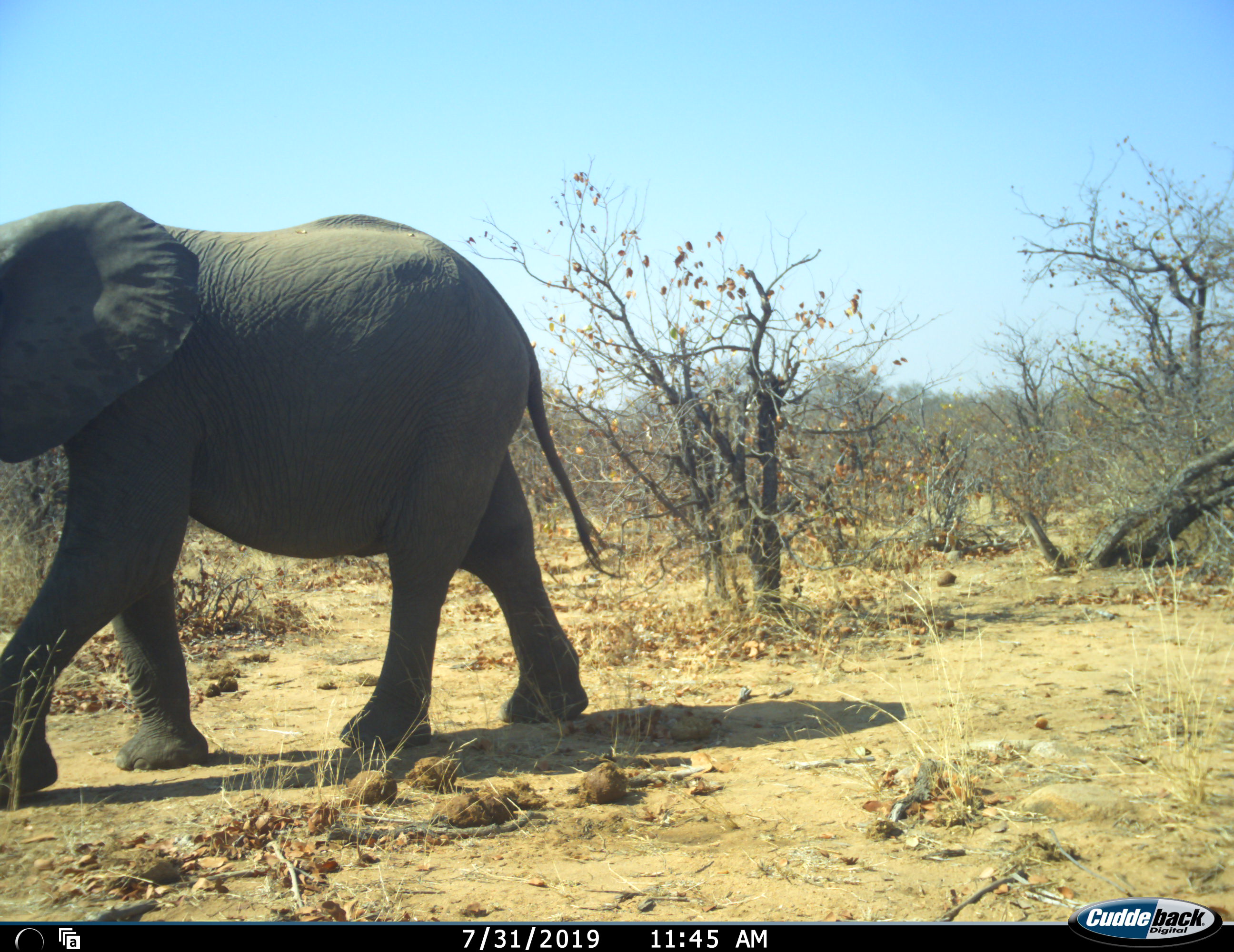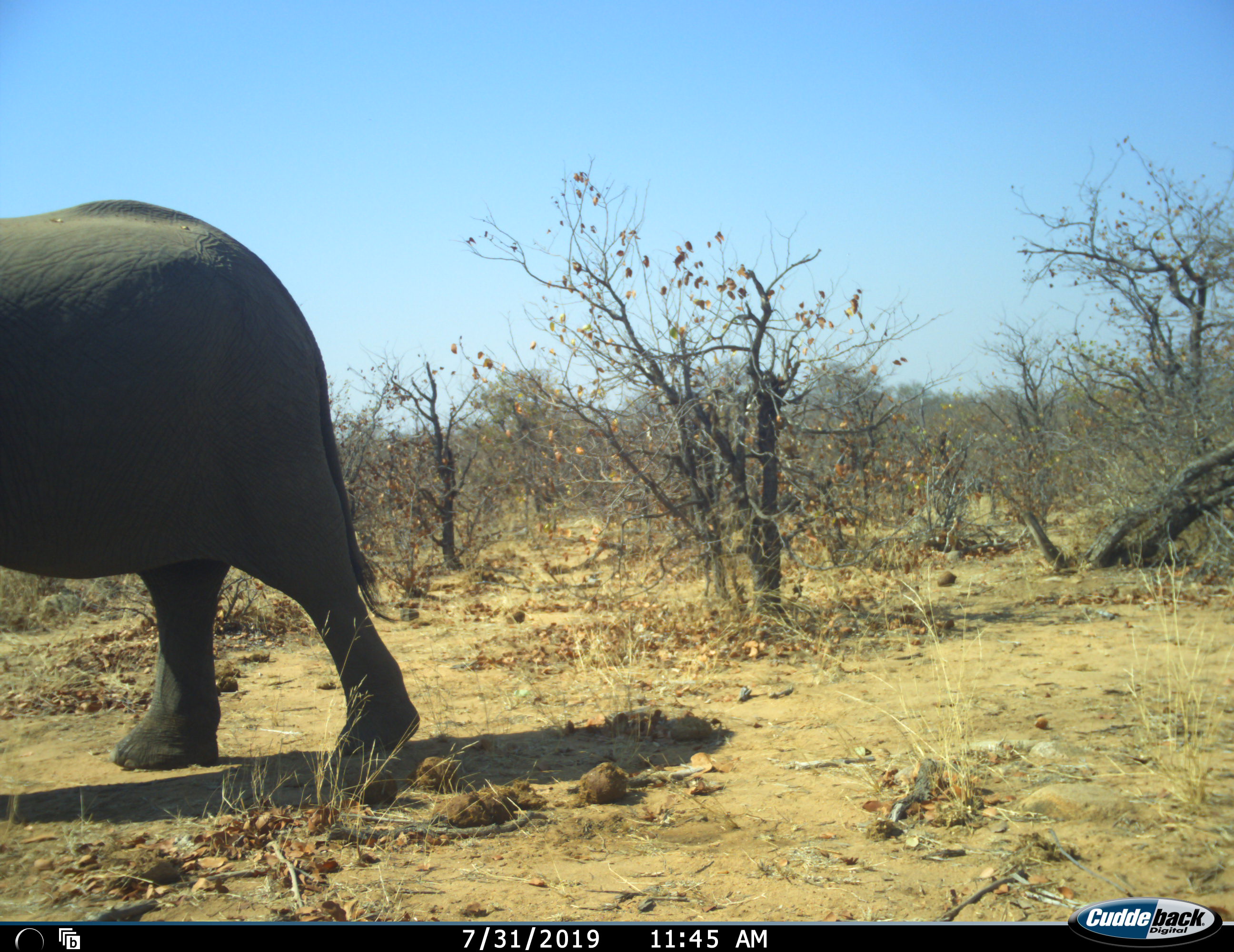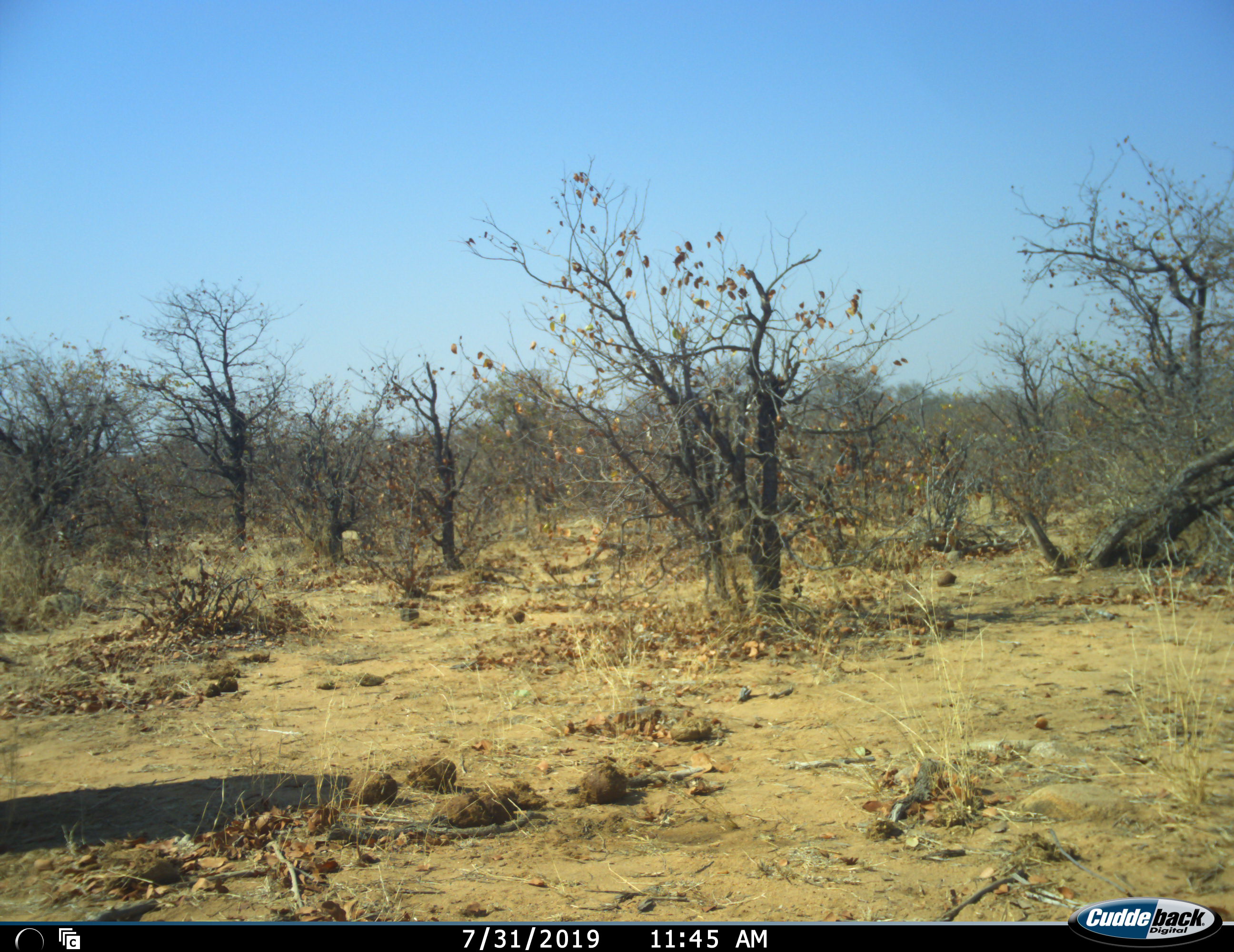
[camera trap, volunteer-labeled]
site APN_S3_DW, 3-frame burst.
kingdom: Animalia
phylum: Chordata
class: Mammalia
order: Proboscidea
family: Elephantidae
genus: Loxodonta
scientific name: Loxodonta africana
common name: african bush elephant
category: elephant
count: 1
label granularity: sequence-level